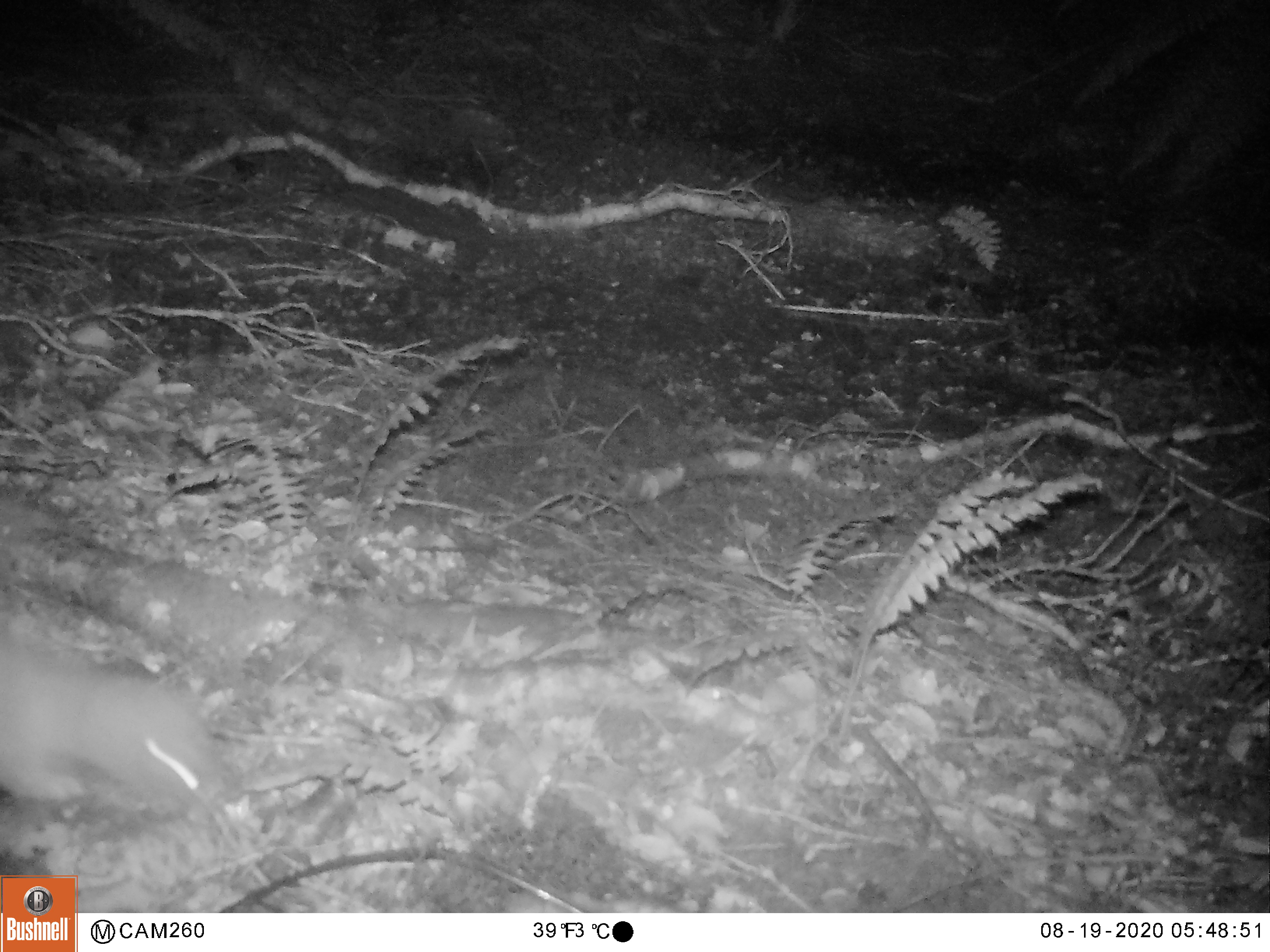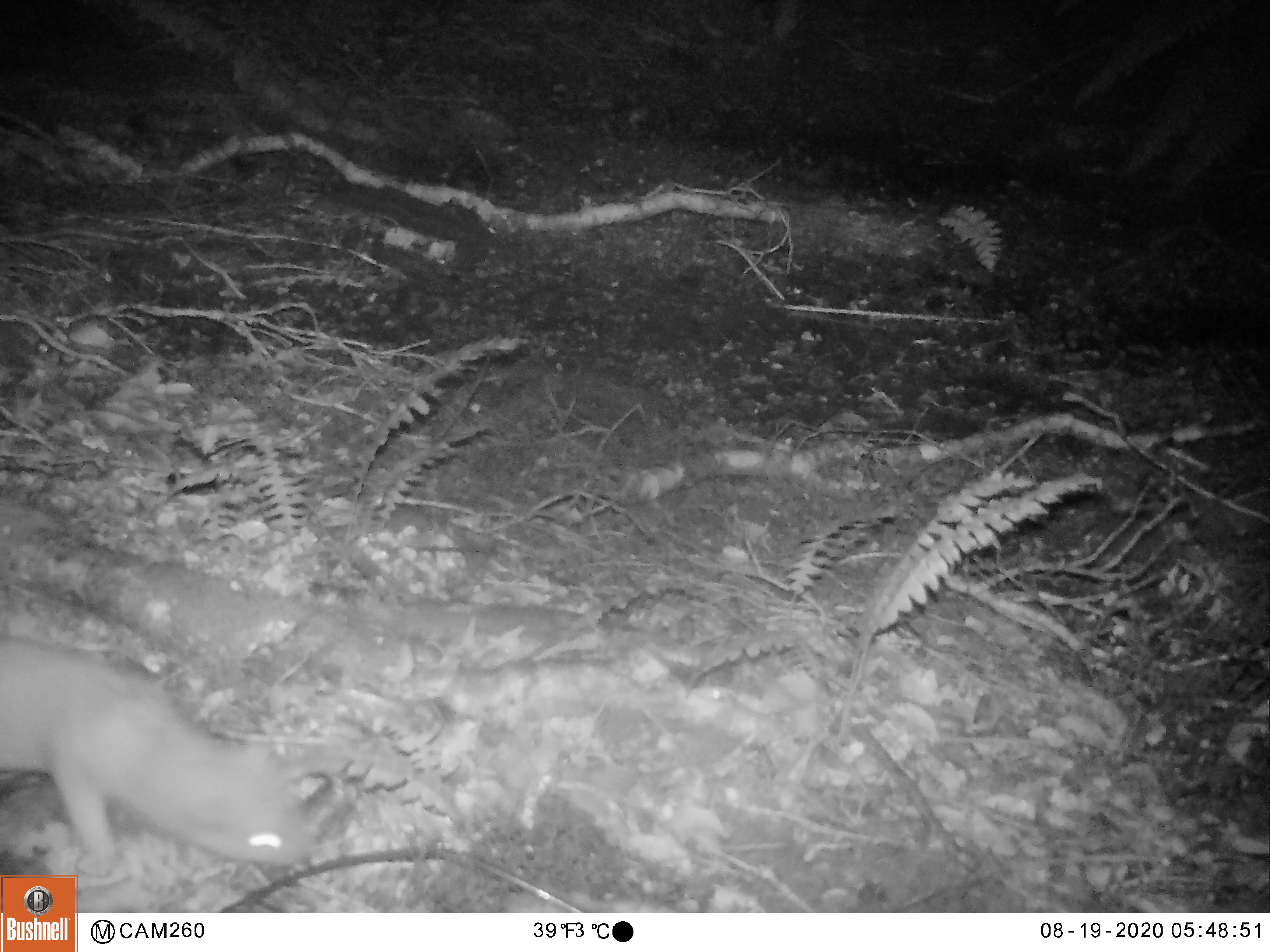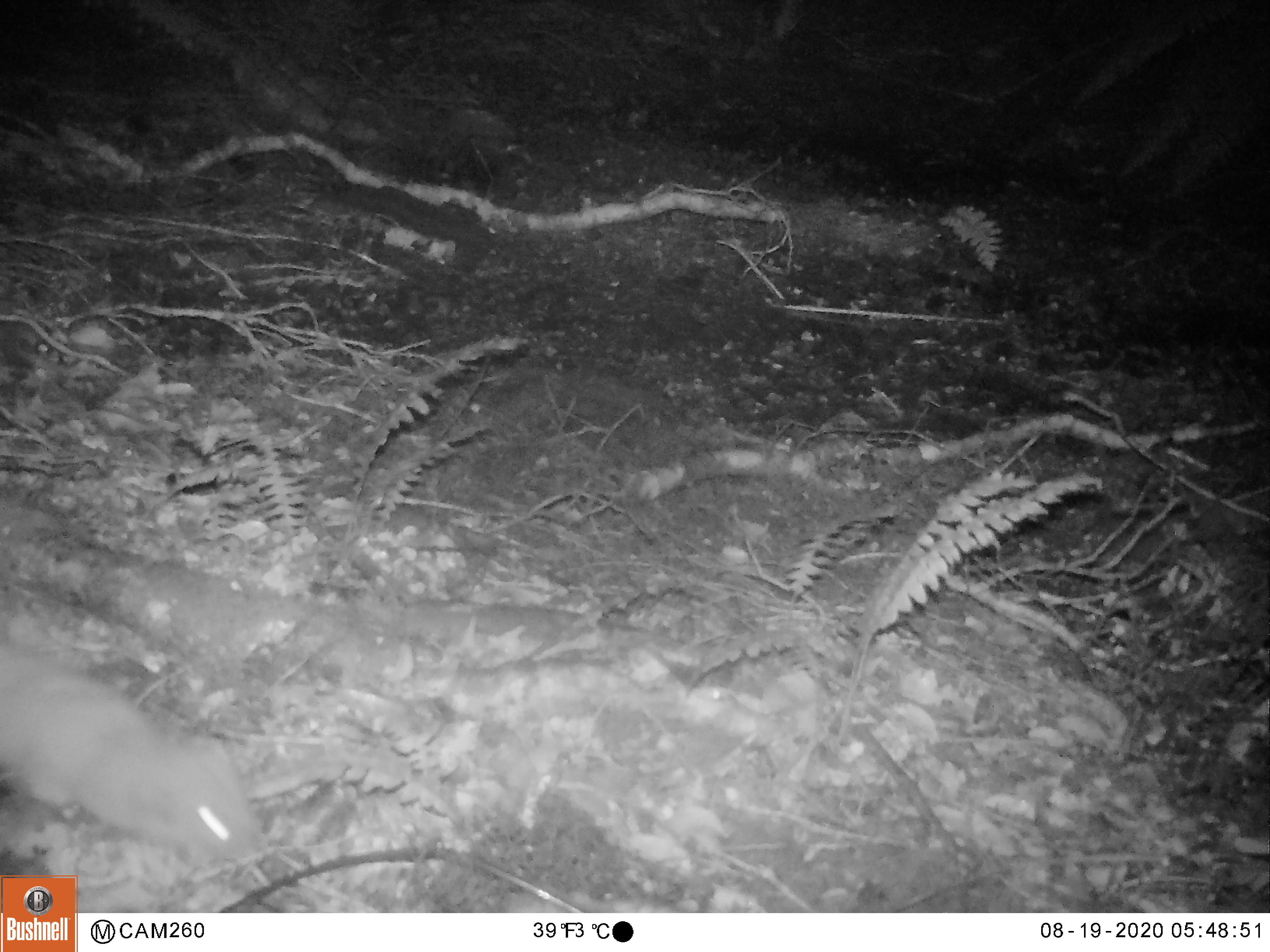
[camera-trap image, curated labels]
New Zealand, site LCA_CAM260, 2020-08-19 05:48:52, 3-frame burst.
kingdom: Animalia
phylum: Chordata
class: Mammalia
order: Carnivora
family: Mustelidae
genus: Mustela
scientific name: Mustela erminea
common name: stoat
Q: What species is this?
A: Stoat (Mustela erminea).